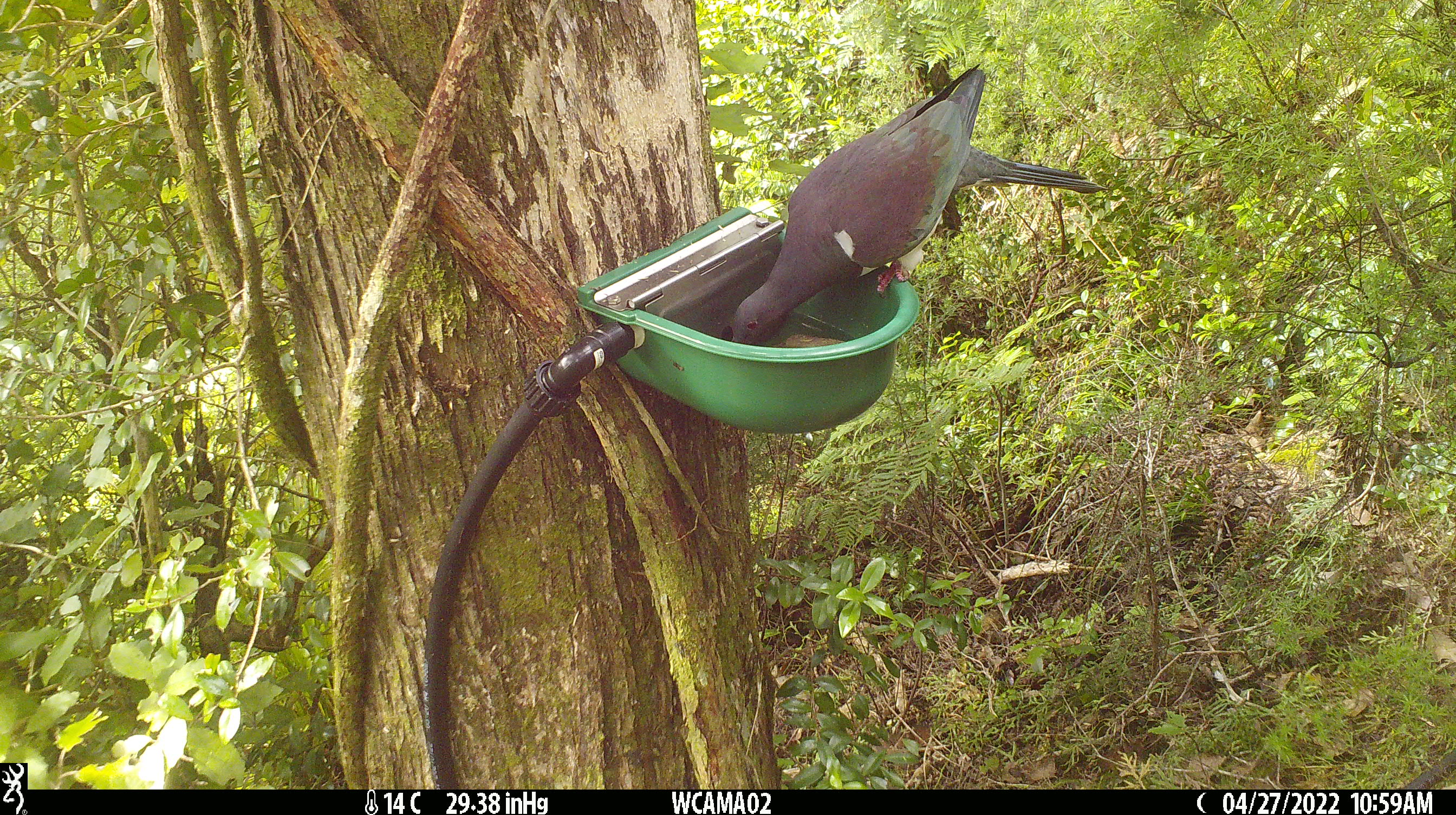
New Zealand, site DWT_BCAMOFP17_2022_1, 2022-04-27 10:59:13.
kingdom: Animalia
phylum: Chordata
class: Aves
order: Columbiformes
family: Columbidae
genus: Hemiphaga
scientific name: Hemiphaga novaeseelandiae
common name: new zealand pigeon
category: kereru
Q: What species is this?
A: Kereru (new zealand pigeon) (Hemiphaga novaeseelandiae).